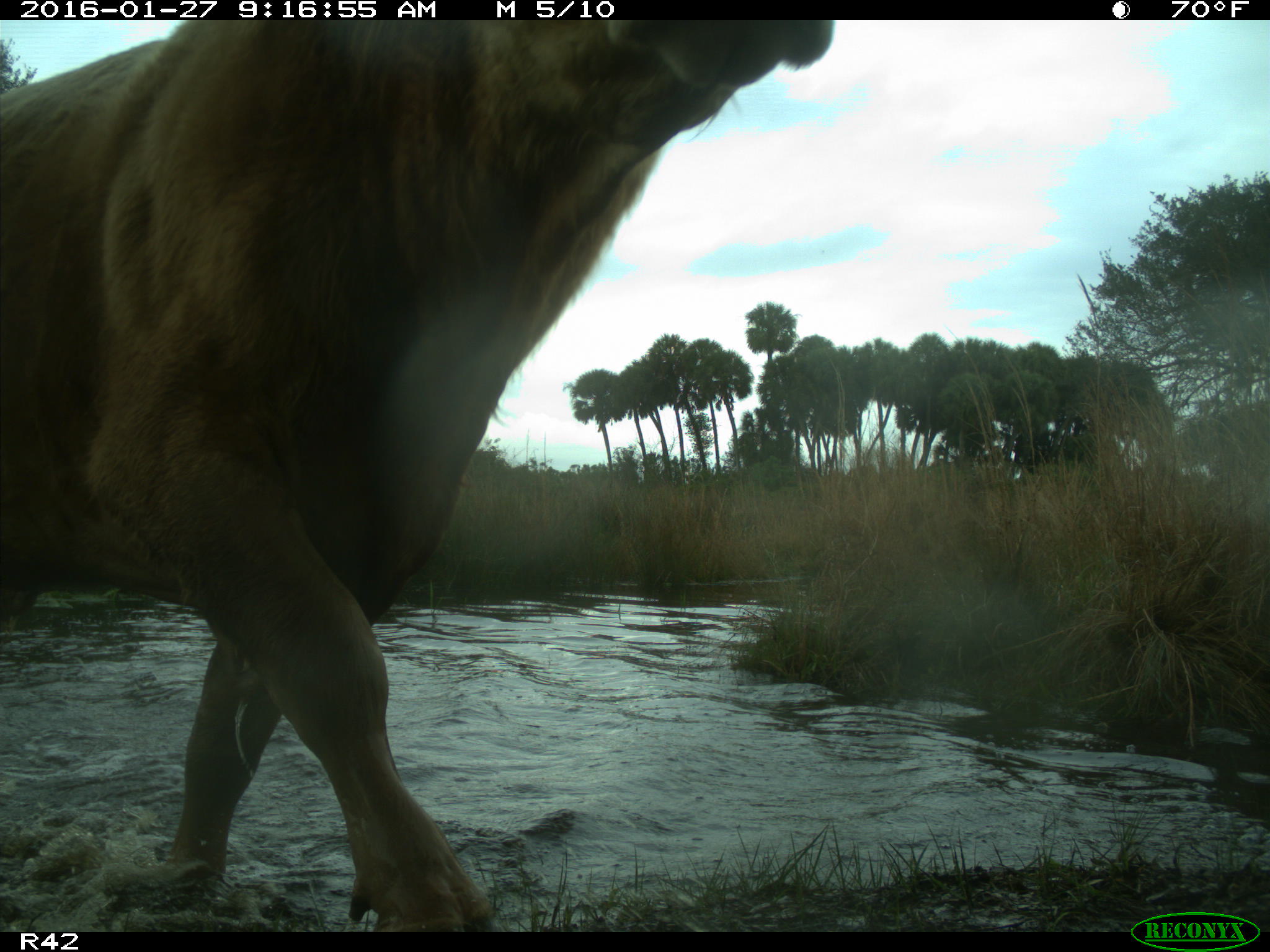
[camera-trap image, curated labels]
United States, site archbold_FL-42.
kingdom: Animalia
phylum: Chordata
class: Mammalia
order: Artiodactyla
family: Bovidae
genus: Bos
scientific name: Bos taurus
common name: domestic cow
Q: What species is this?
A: Bos taurus (domestic cow).